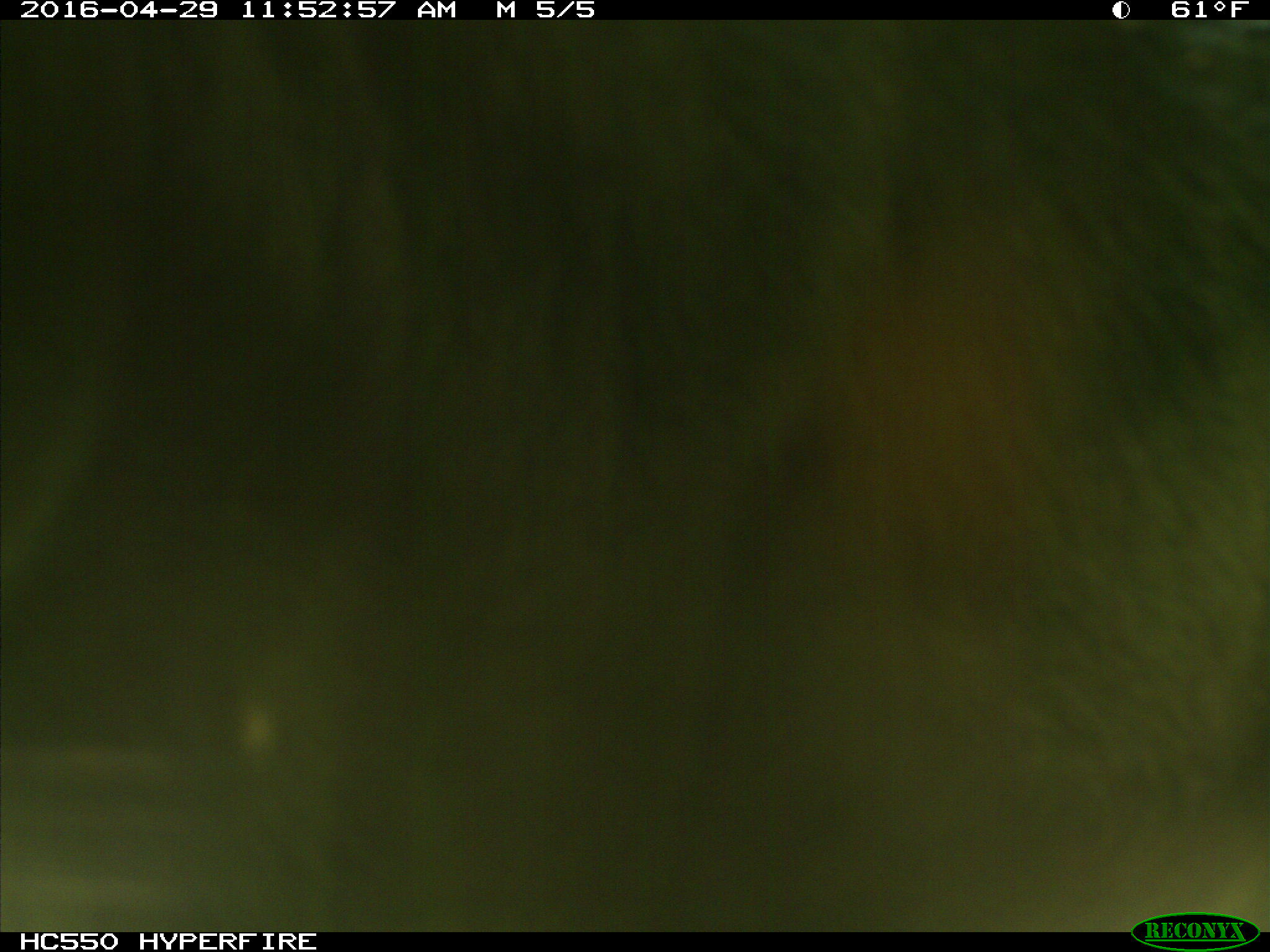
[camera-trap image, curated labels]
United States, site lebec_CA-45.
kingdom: Animalia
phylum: Chordata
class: Mammalia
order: Artiodactyla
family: Bovidae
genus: Bos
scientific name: Bos taurus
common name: domestic cow